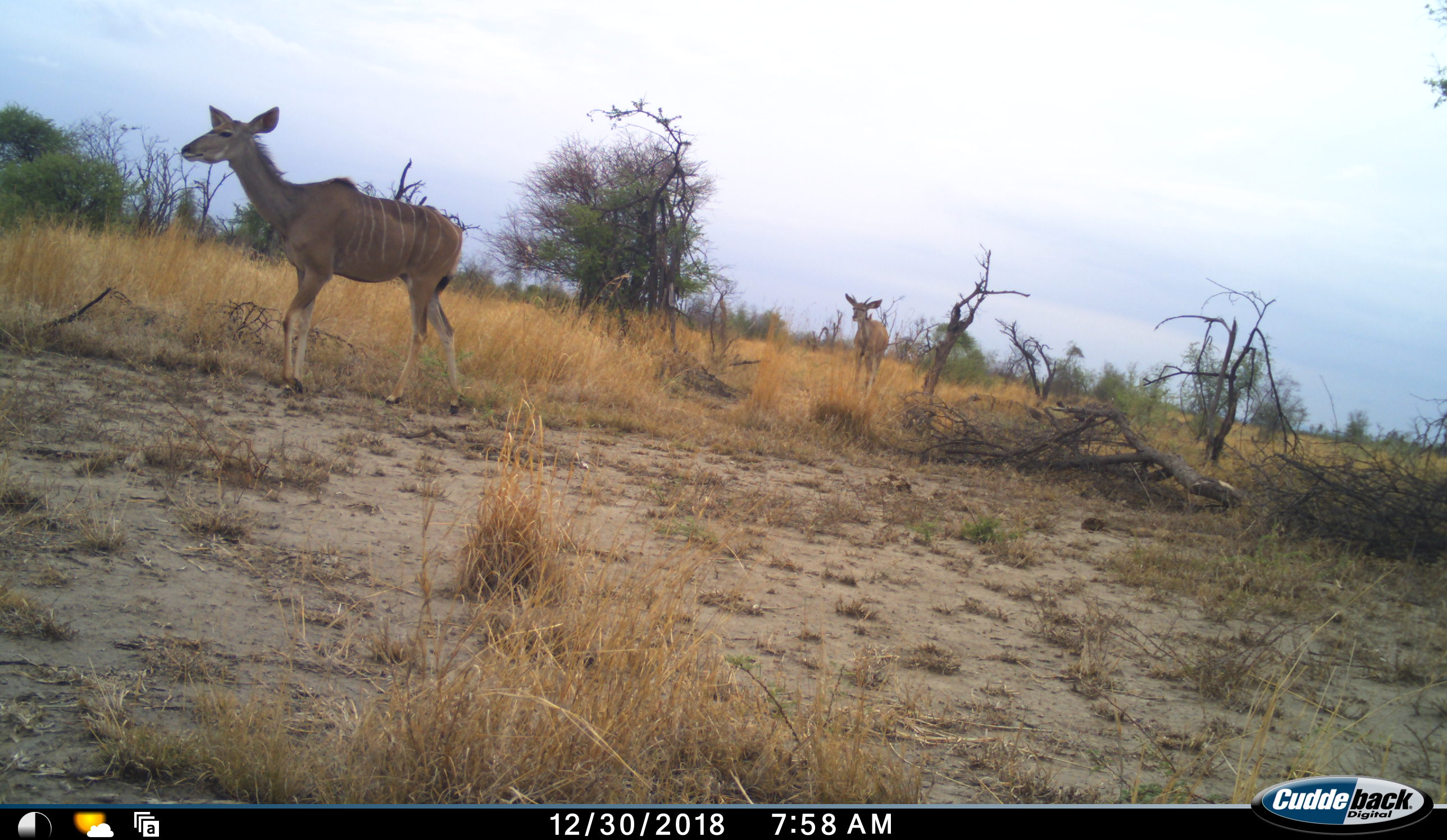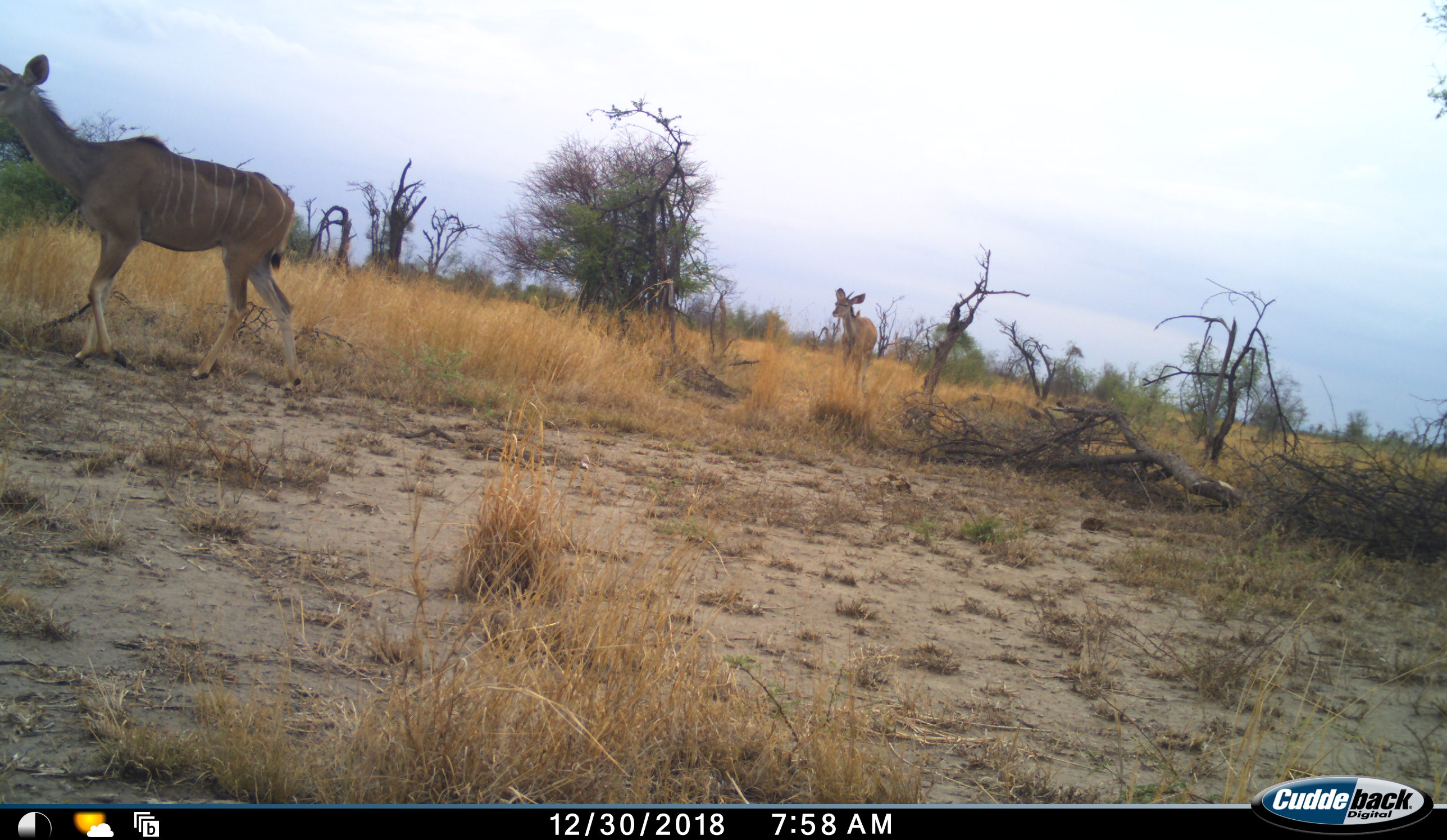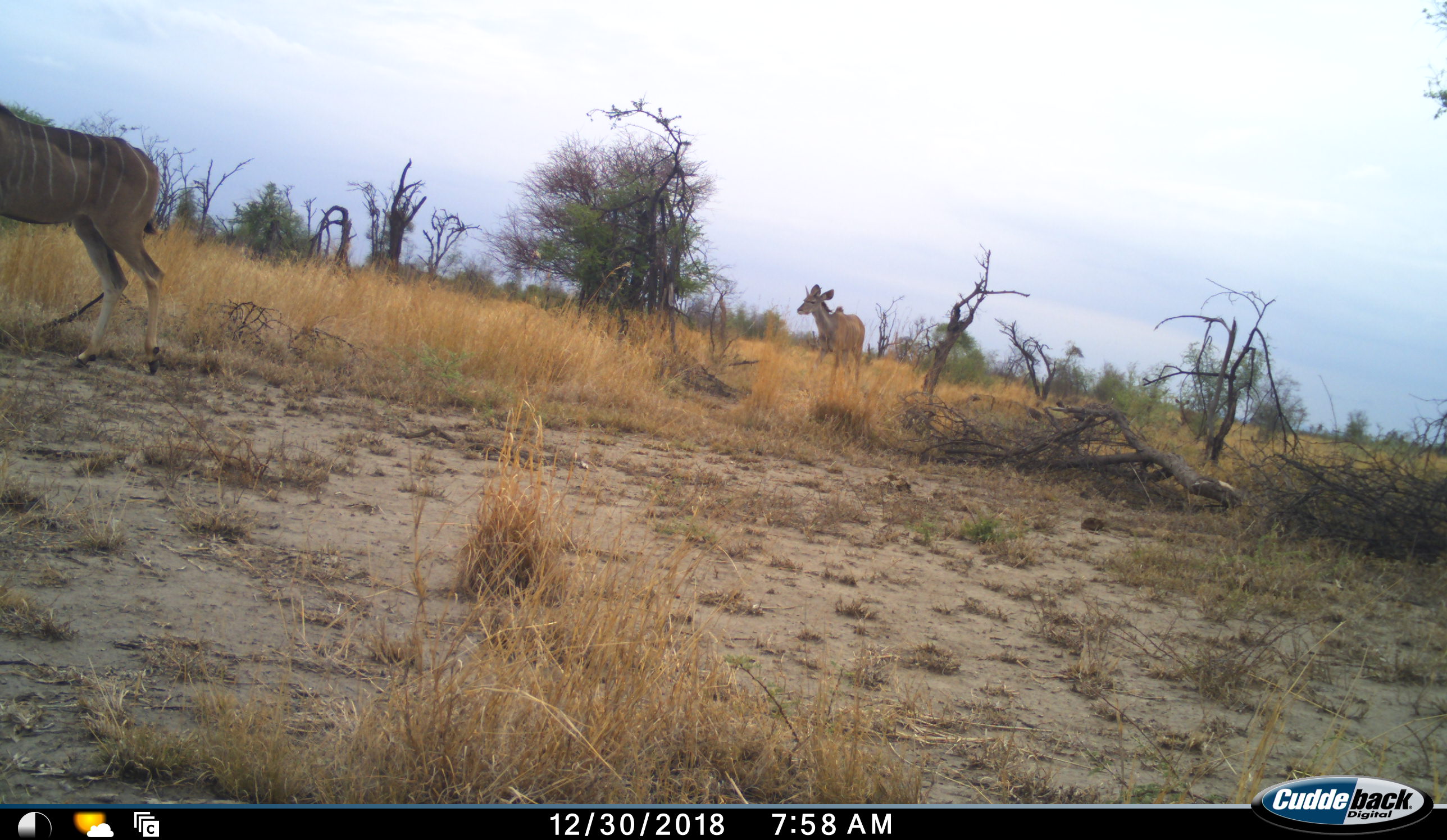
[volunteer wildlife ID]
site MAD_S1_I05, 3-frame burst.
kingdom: Animalia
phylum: Chordata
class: Mammalia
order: Artiodactyla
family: Bovidae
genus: Tragelaphus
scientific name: Tragelaphus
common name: kudu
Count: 3.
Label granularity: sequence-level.